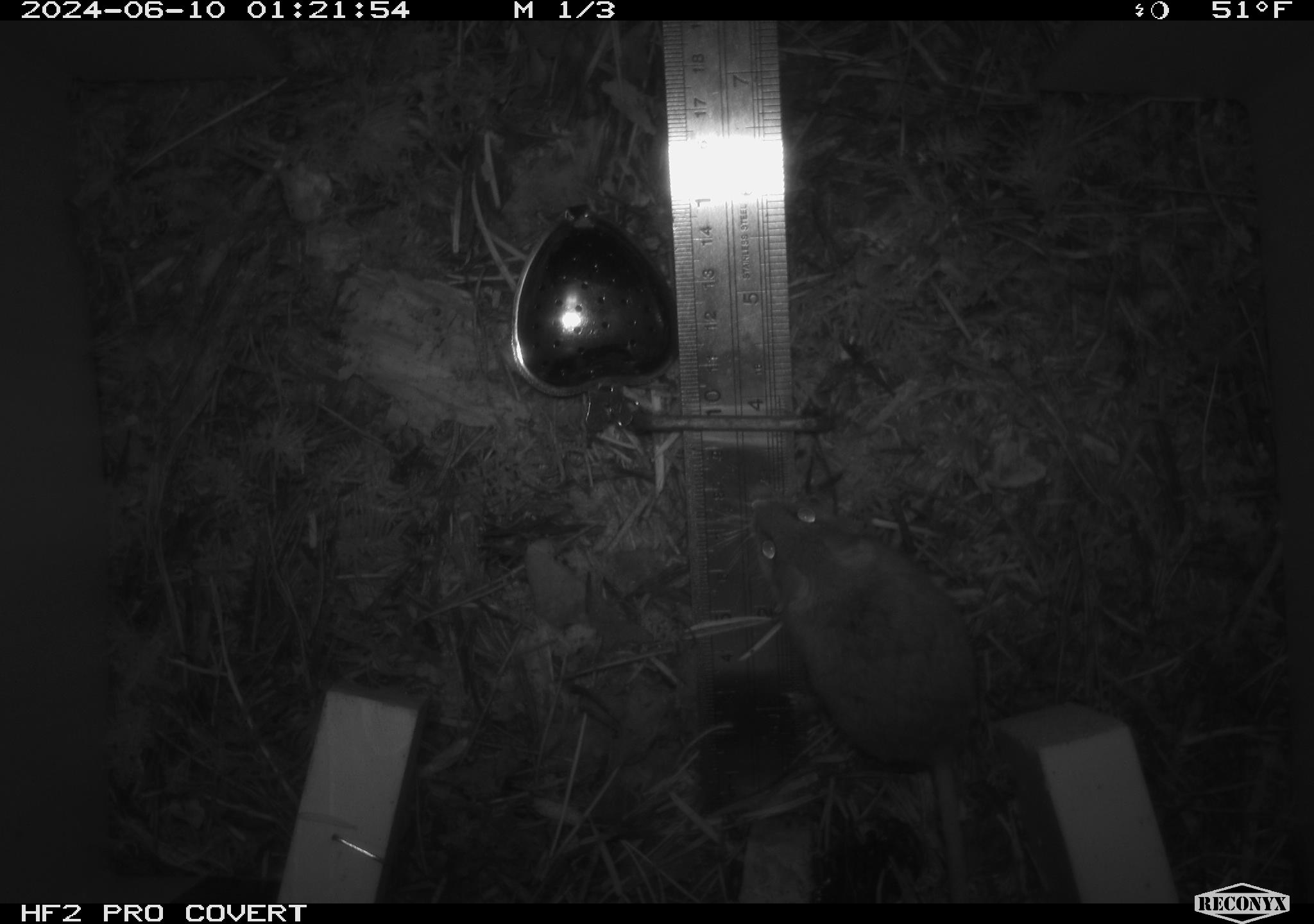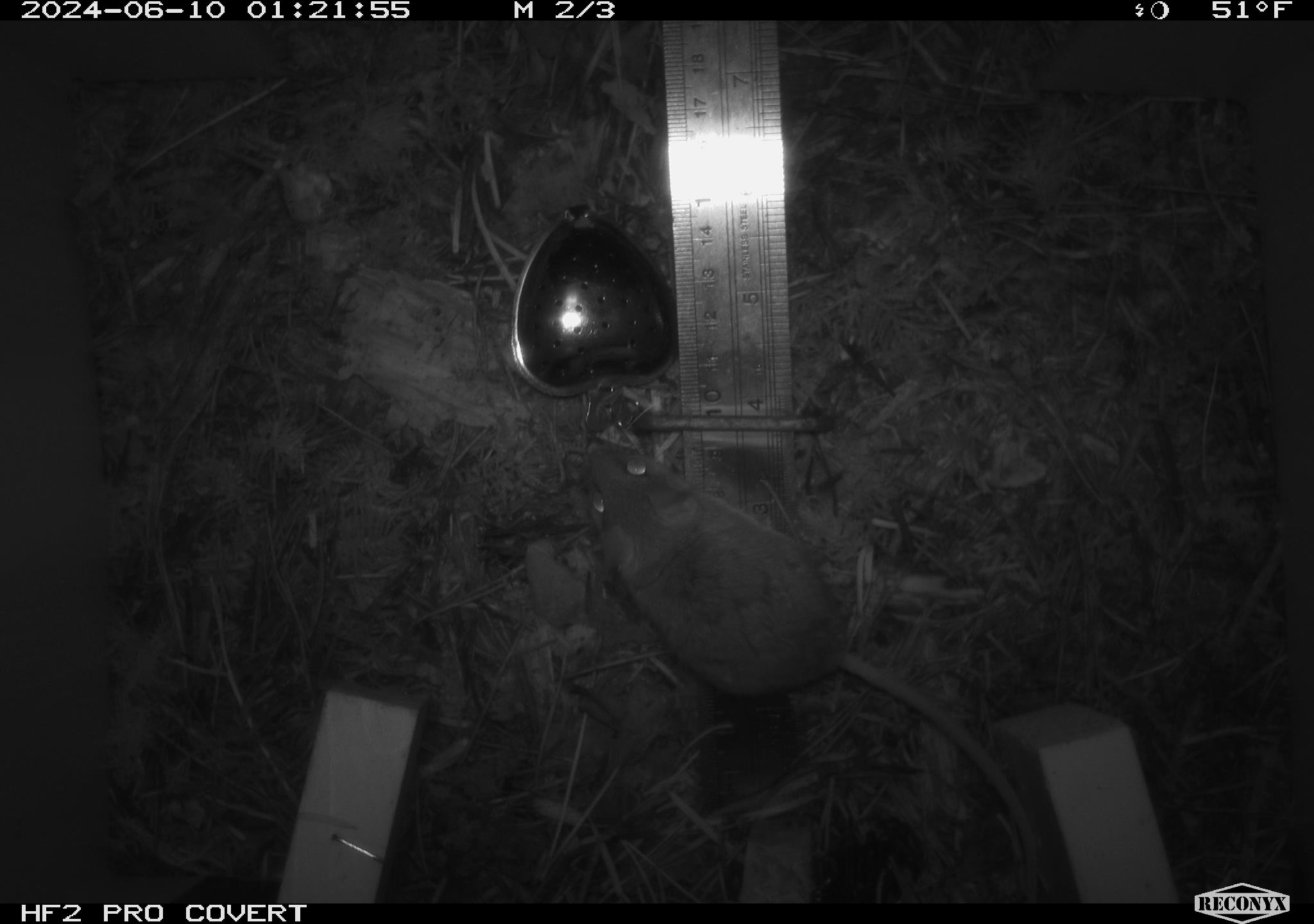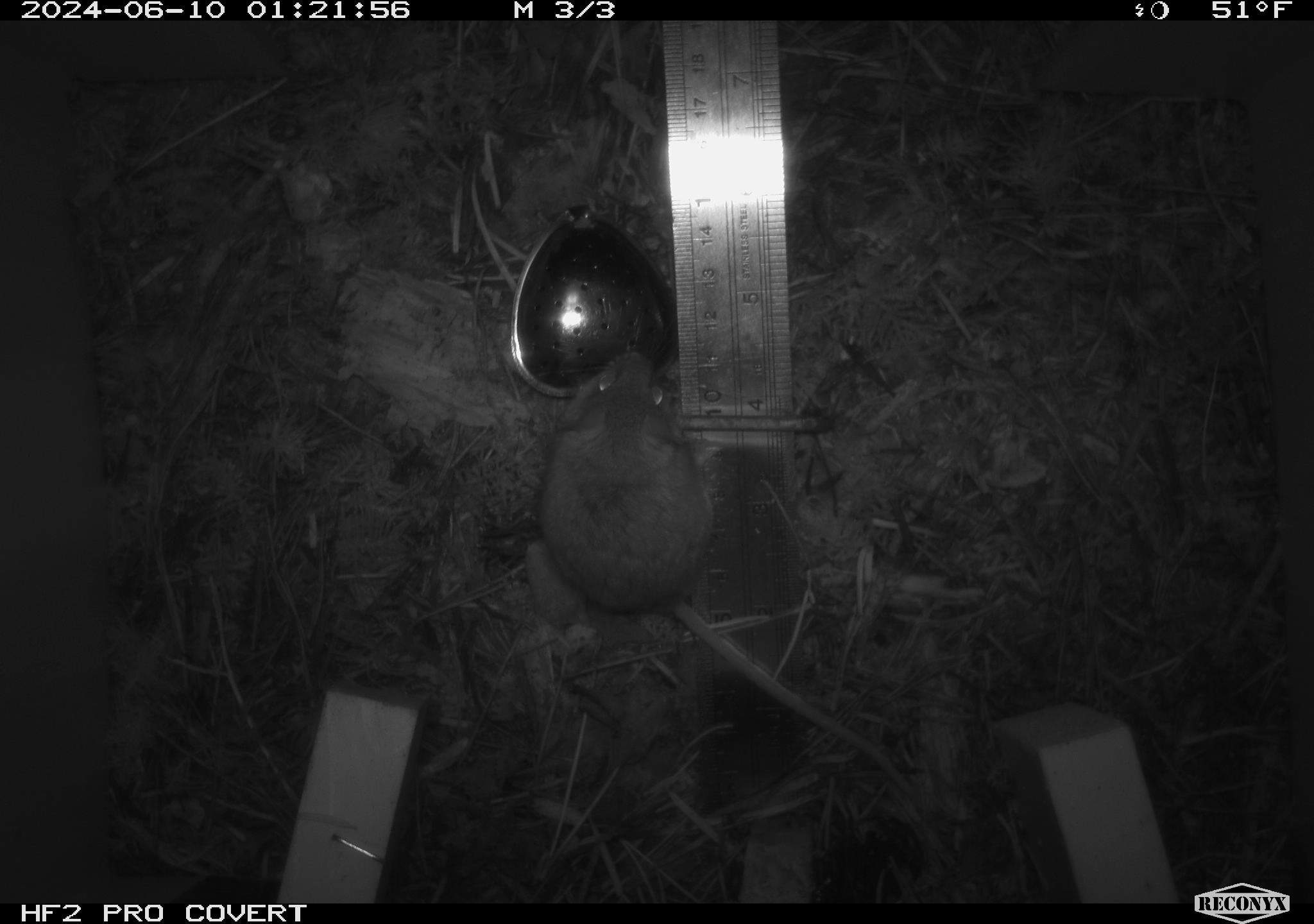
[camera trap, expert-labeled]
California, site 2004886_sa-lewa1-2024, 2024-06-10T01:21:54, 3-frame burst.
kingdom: Animalia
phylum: Chordata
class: Mammalia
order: Rodentia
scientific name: Rodentia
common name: rodent